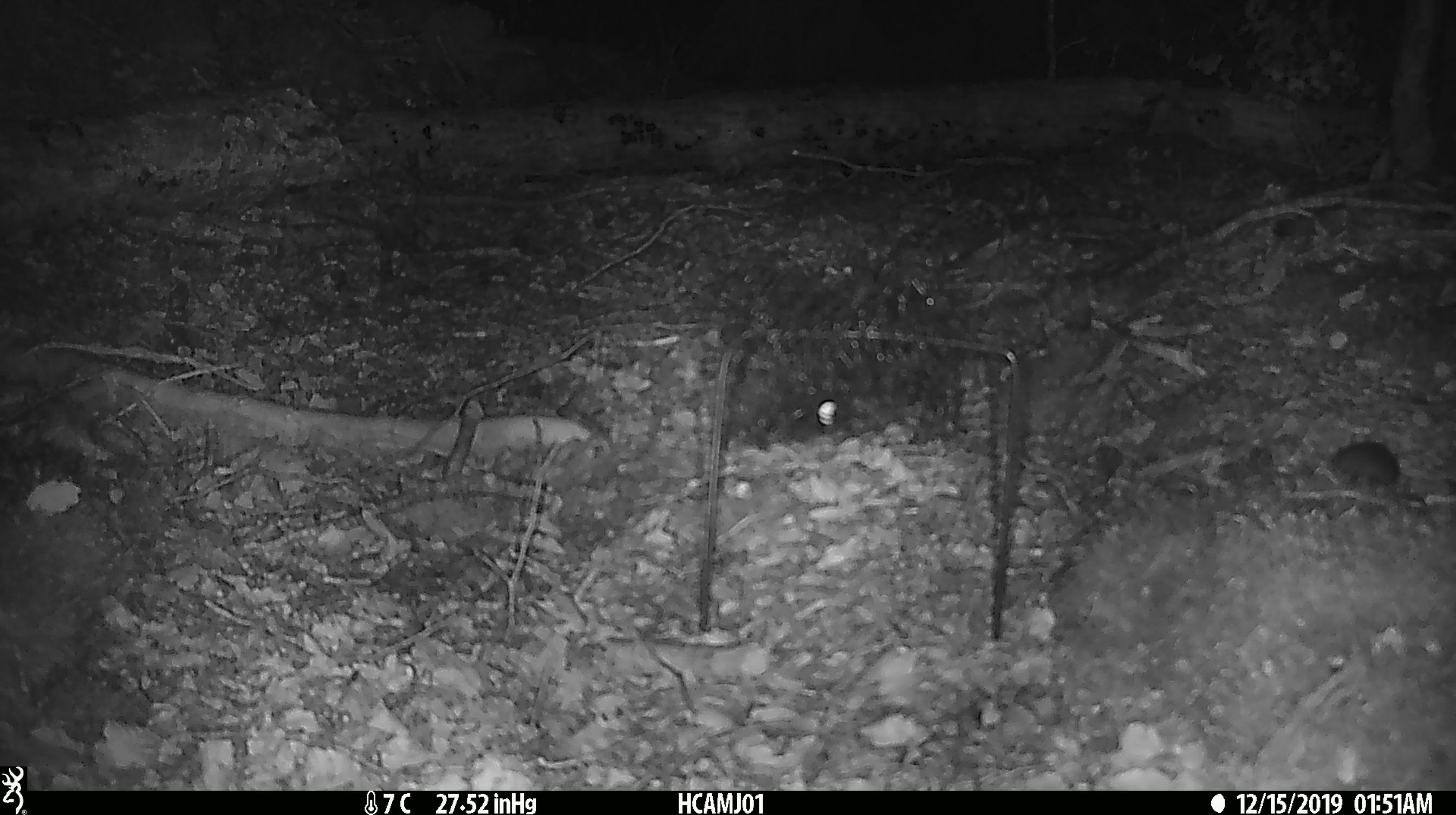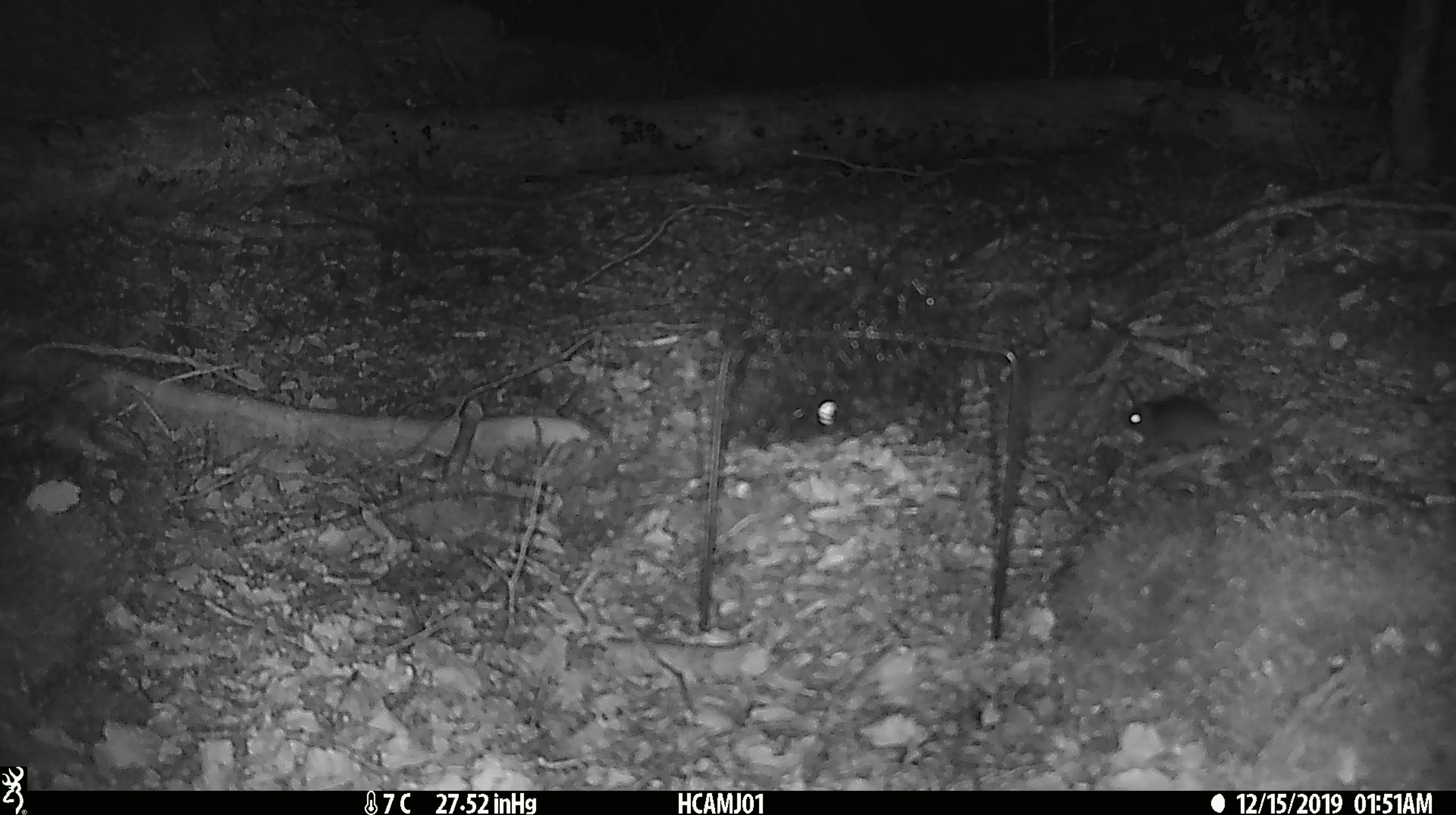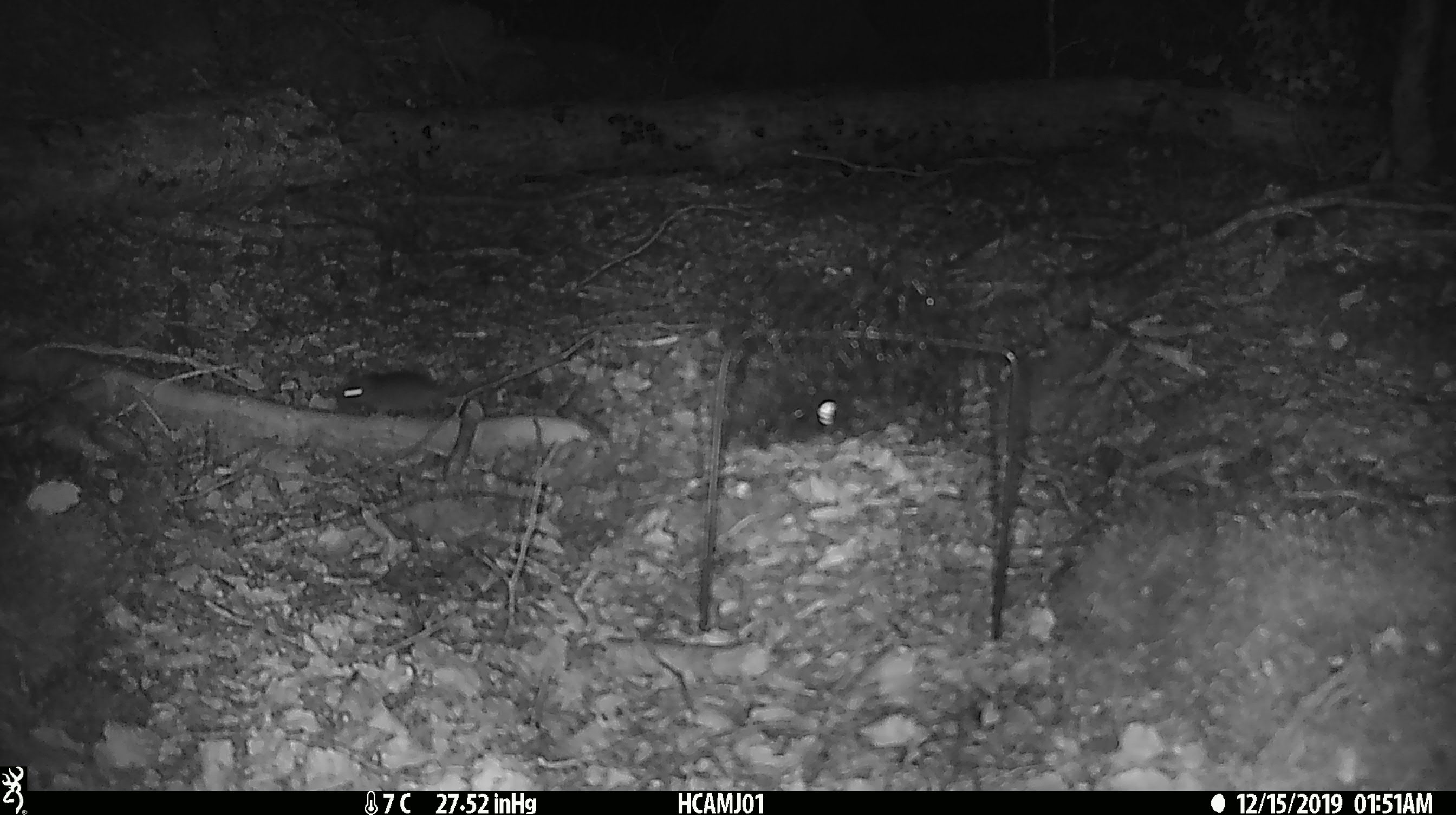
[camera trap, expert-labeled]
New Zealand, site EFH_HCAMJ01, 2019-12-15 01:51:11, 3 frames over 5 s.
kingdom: Animalia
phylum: Chordata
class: Mammalia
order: Rodentia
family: Muridae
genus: Mus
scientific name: Mus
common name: mouse